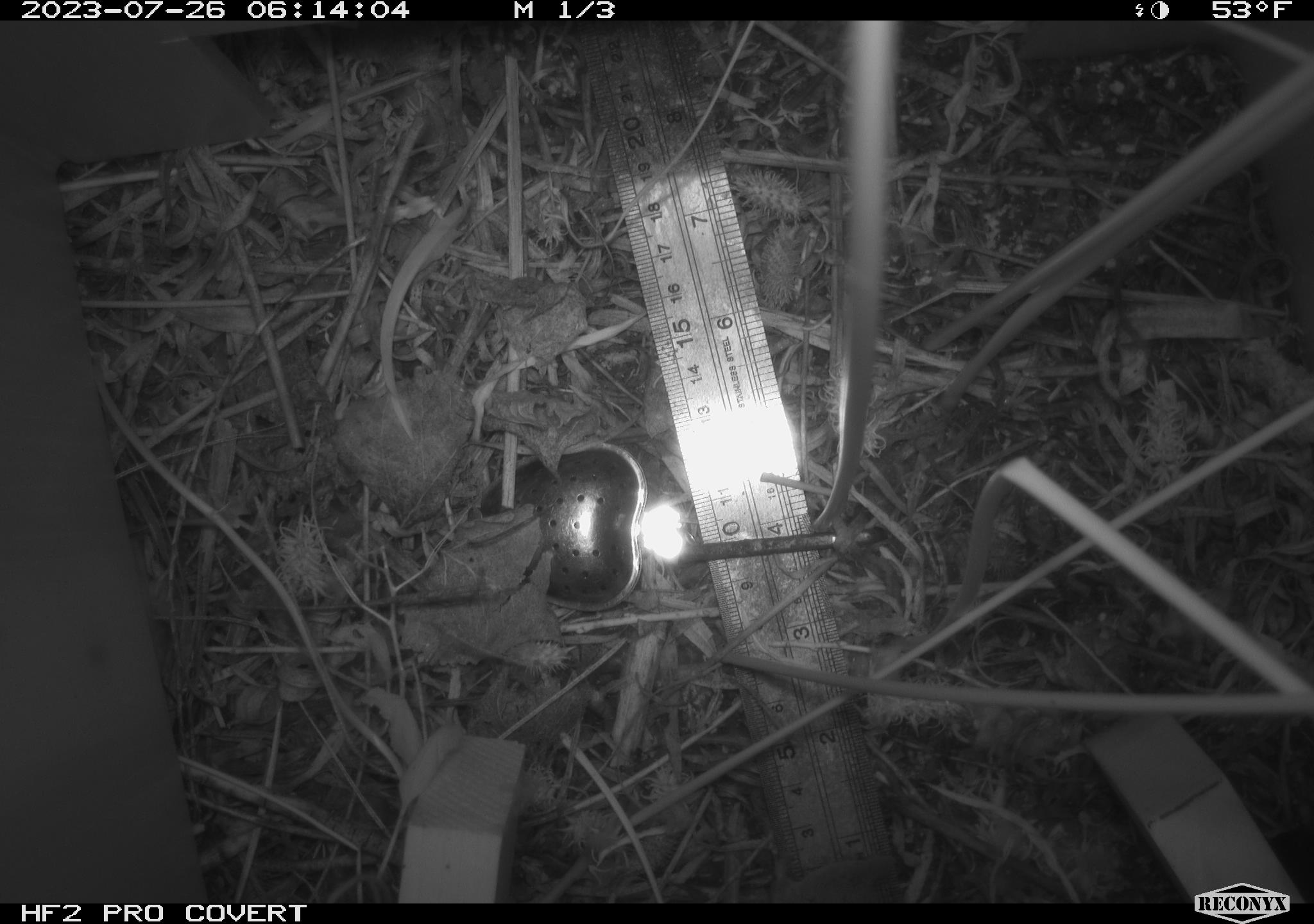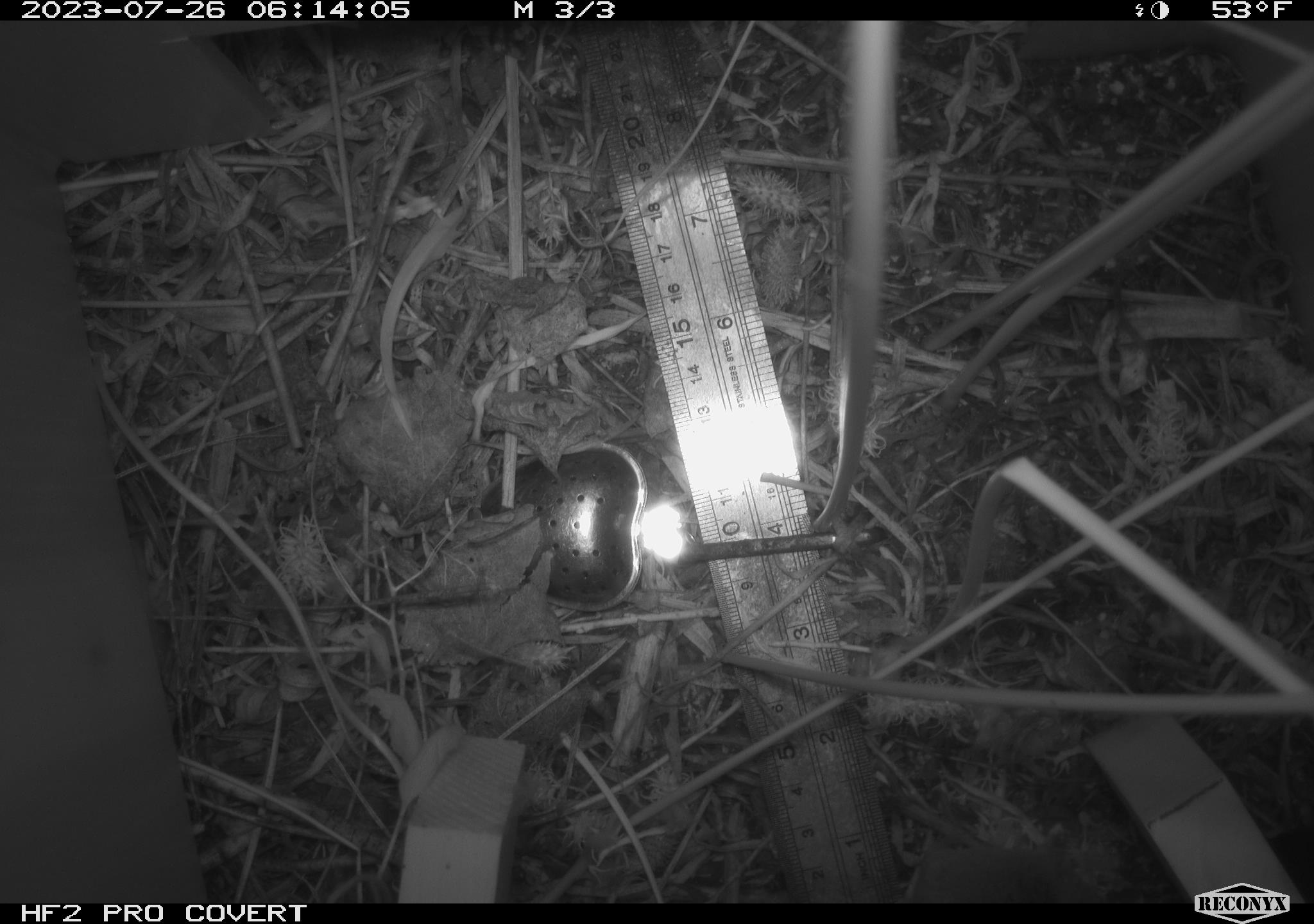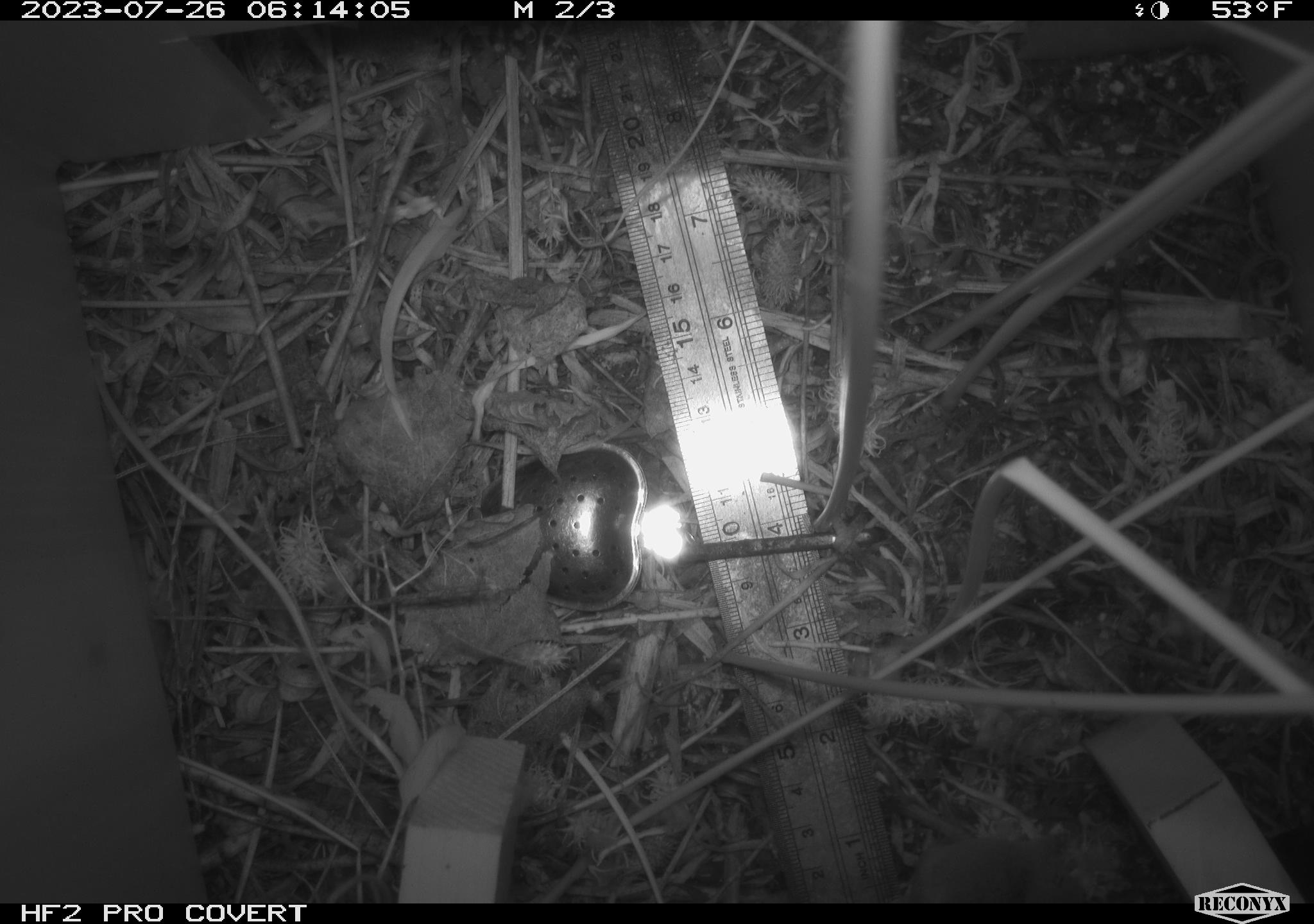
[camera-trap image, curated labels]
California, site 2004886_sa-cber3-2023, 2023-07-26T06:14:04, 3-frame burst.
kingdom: Animalia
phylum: Chordata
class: Mammalia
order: Rodentia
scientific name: Rodentia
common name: mouse species